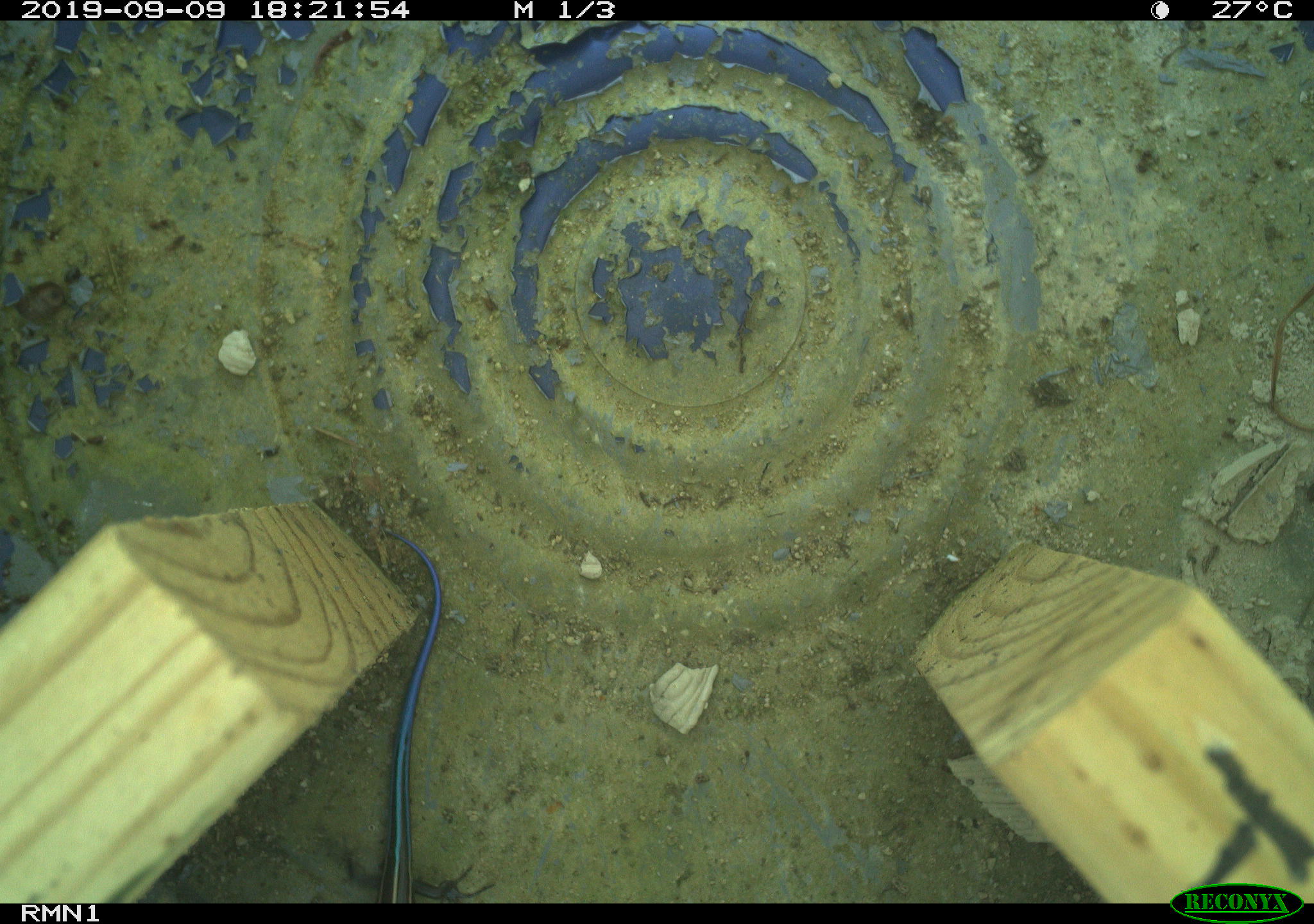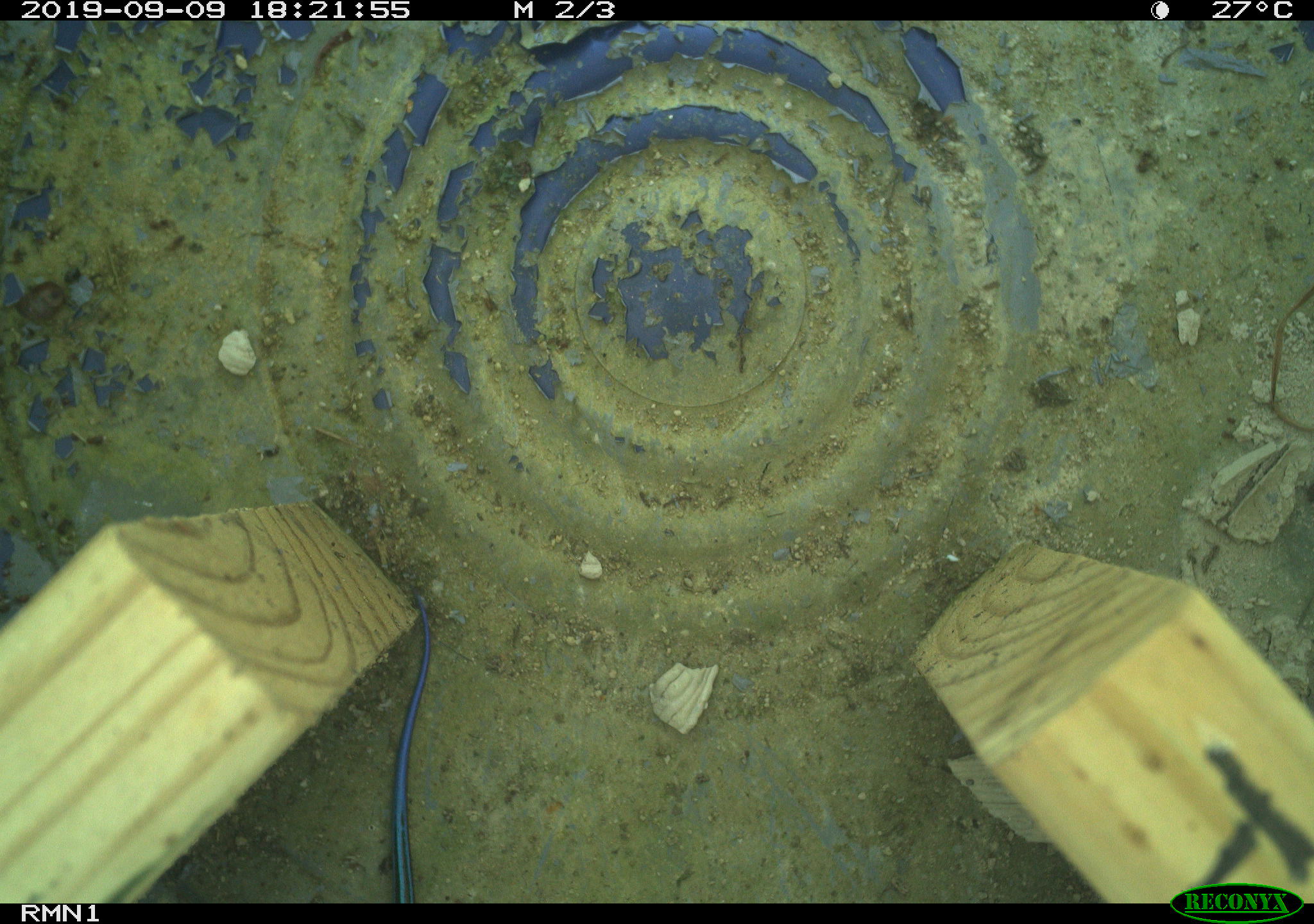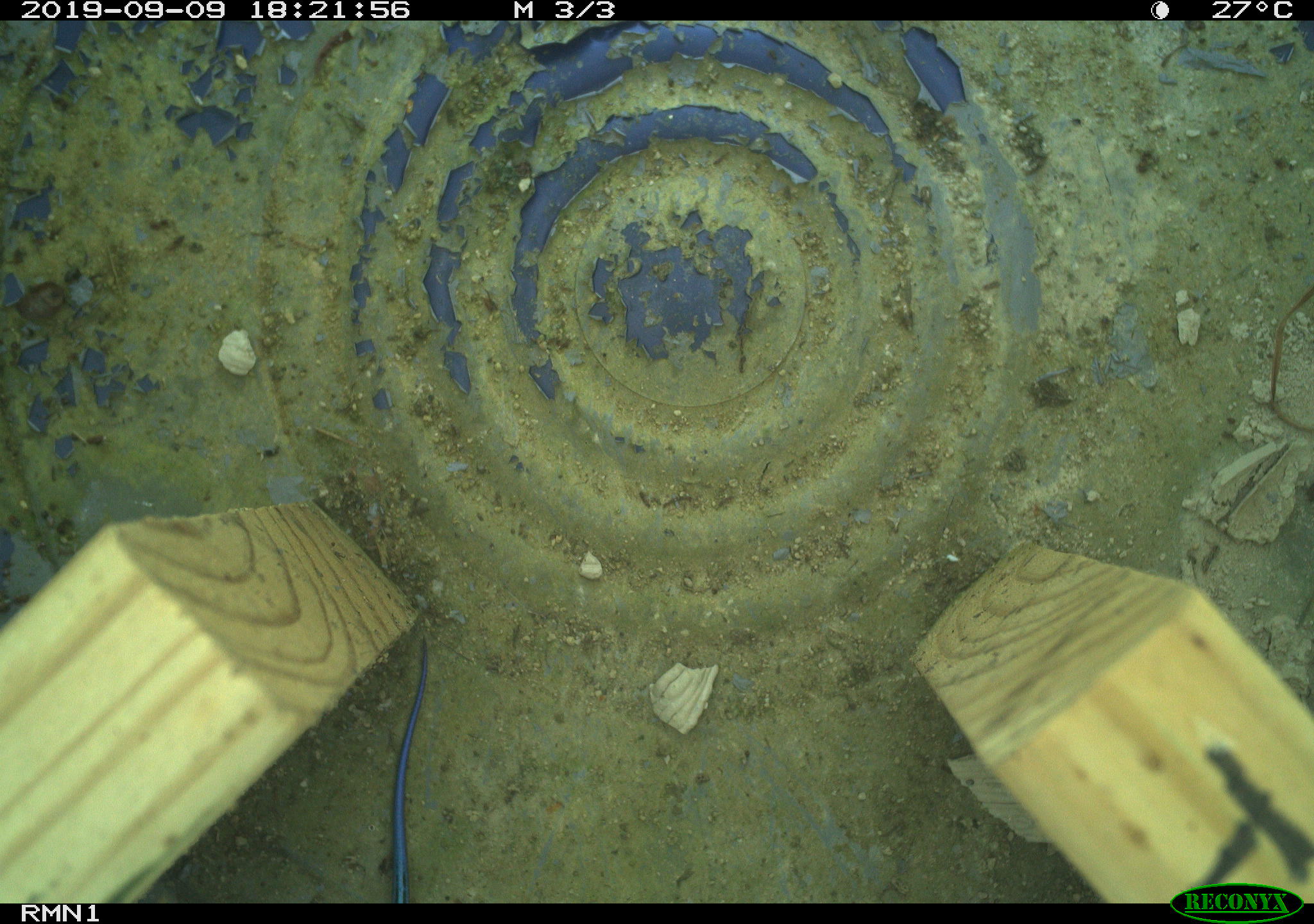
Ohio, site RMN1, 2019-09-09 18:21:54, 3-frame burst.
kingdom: Animalia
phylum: Chordata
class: Reptilia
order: Squamata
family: Scincidae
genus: Plestiodon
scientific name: Plestiodon fasciatus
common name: common five-lined skink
Common five-lined skink (Plestiodon fasciatus).